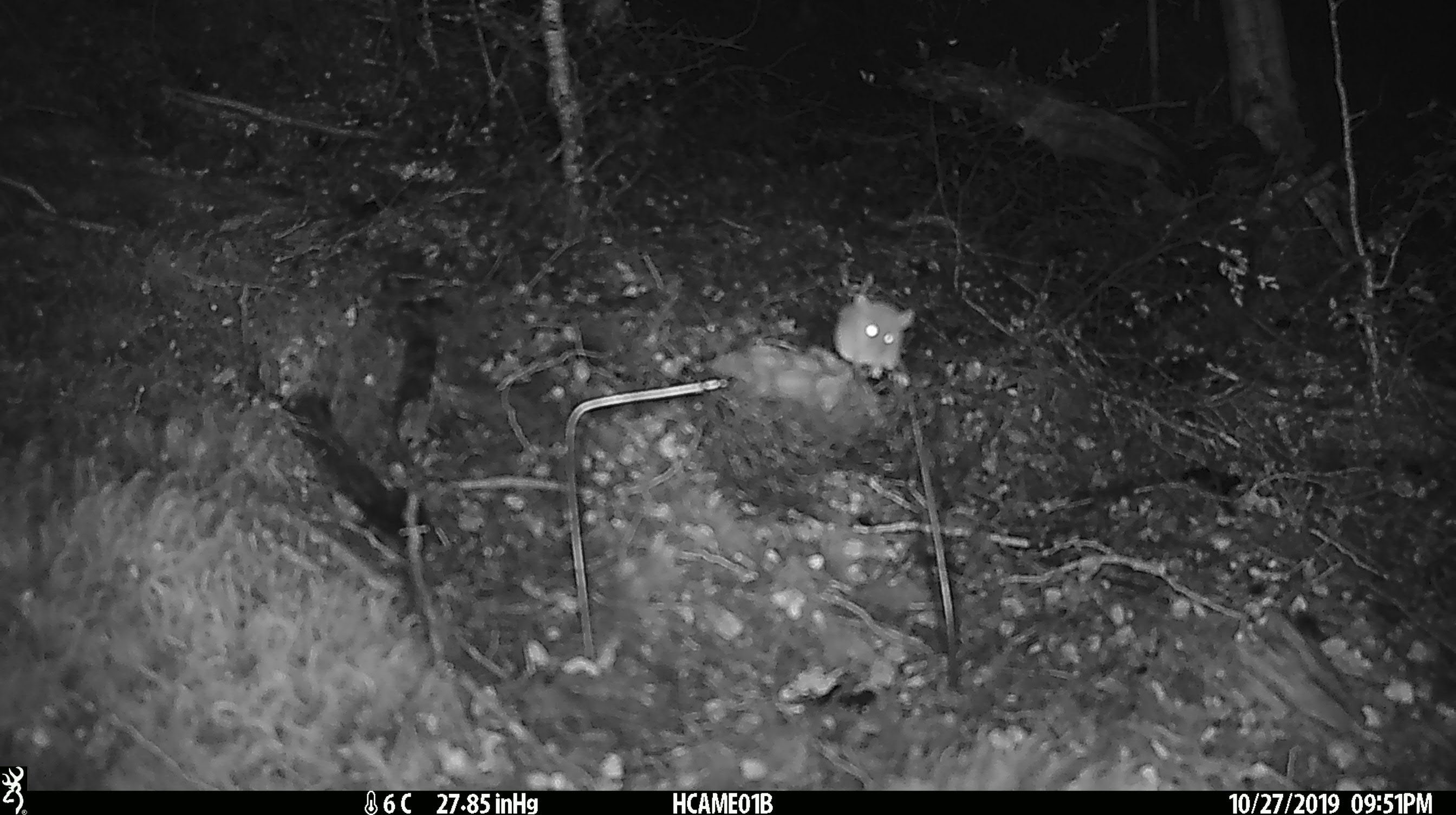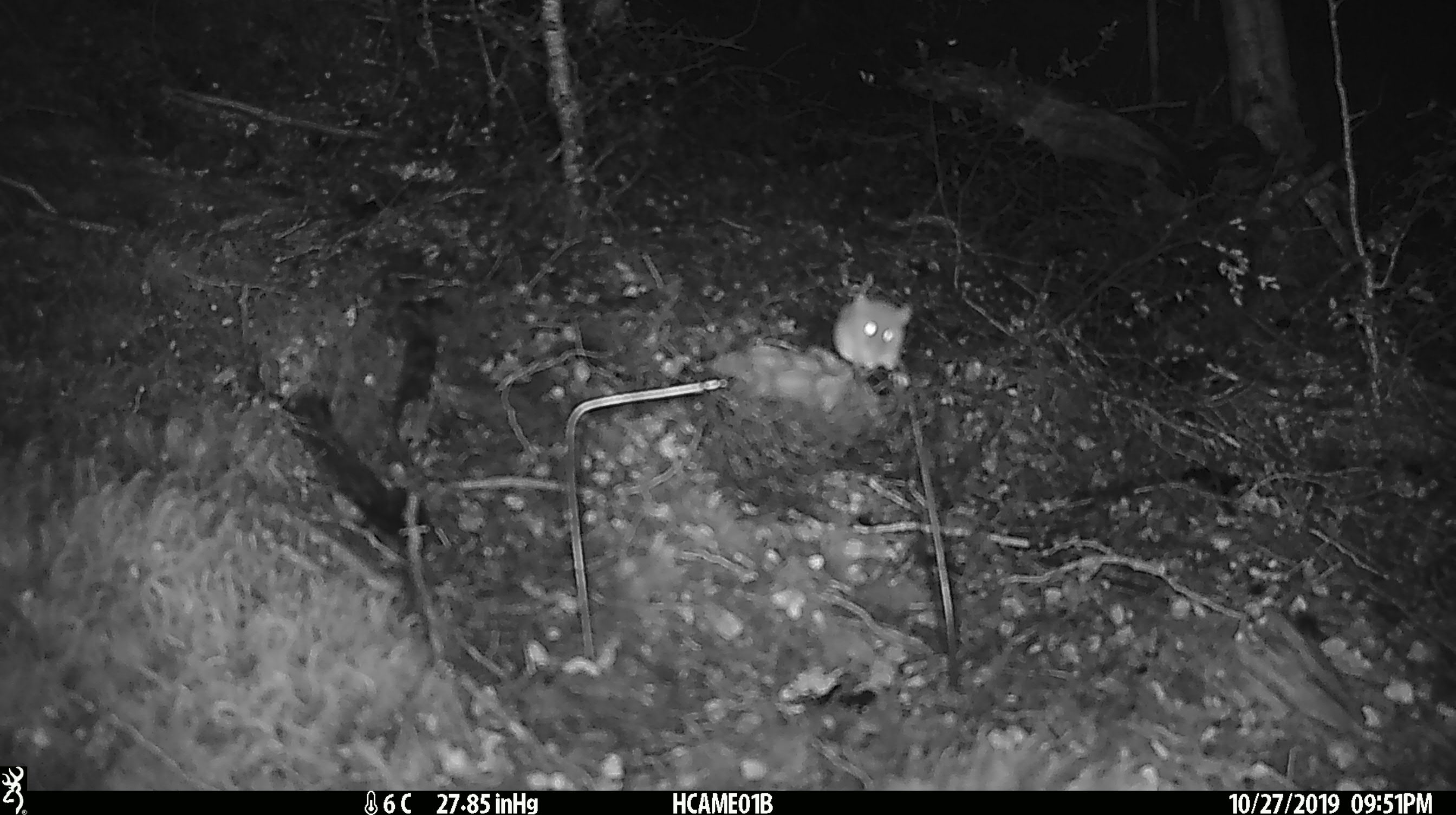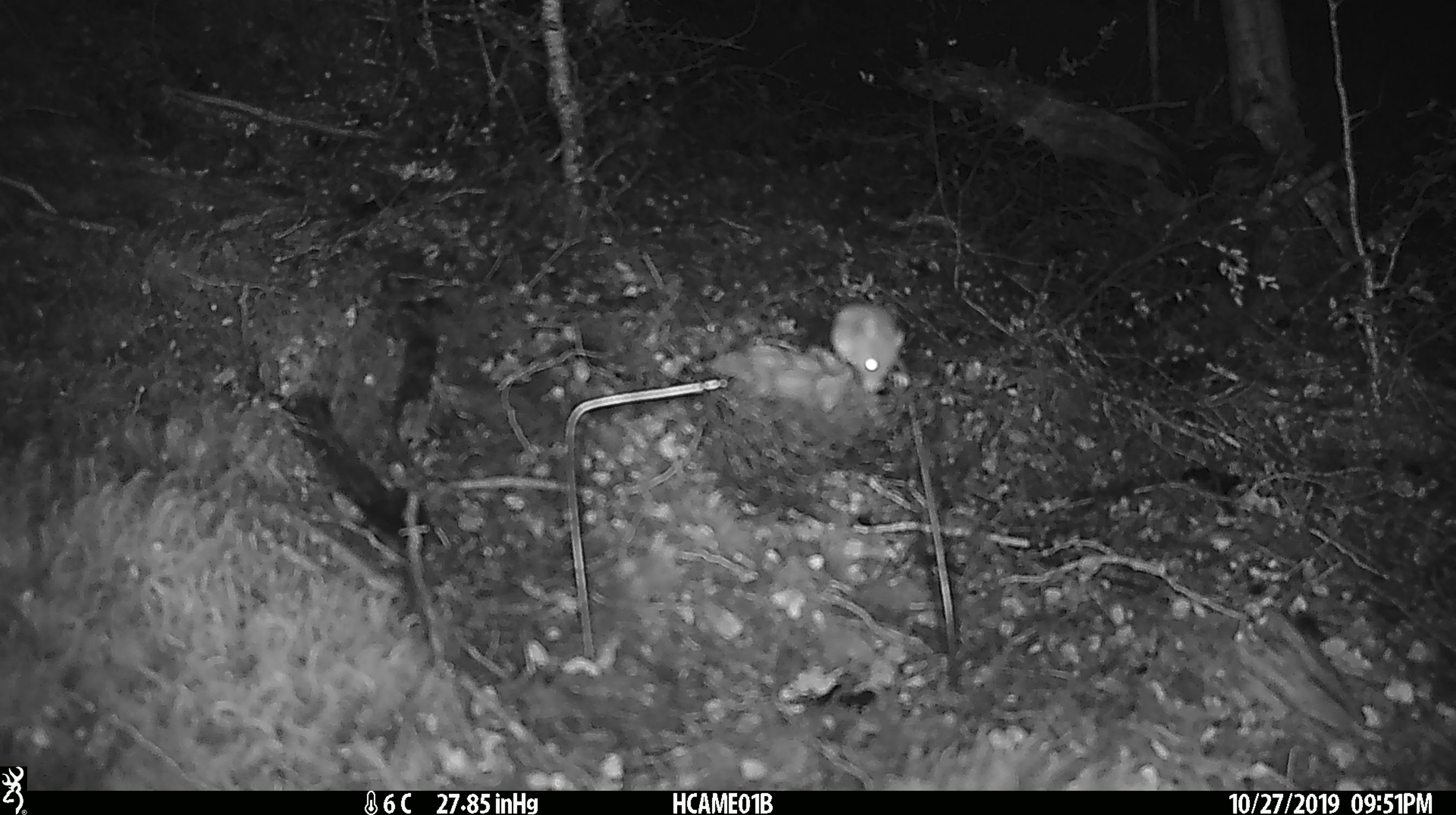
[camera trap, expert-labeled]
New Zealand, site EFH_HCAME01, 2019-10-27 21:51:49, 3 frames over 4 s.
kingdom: Animalia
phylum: Chordata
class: Mammalia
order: Rodentia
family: Muridae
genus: Mus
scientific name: Mus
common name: mouse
Mouse (Mus).